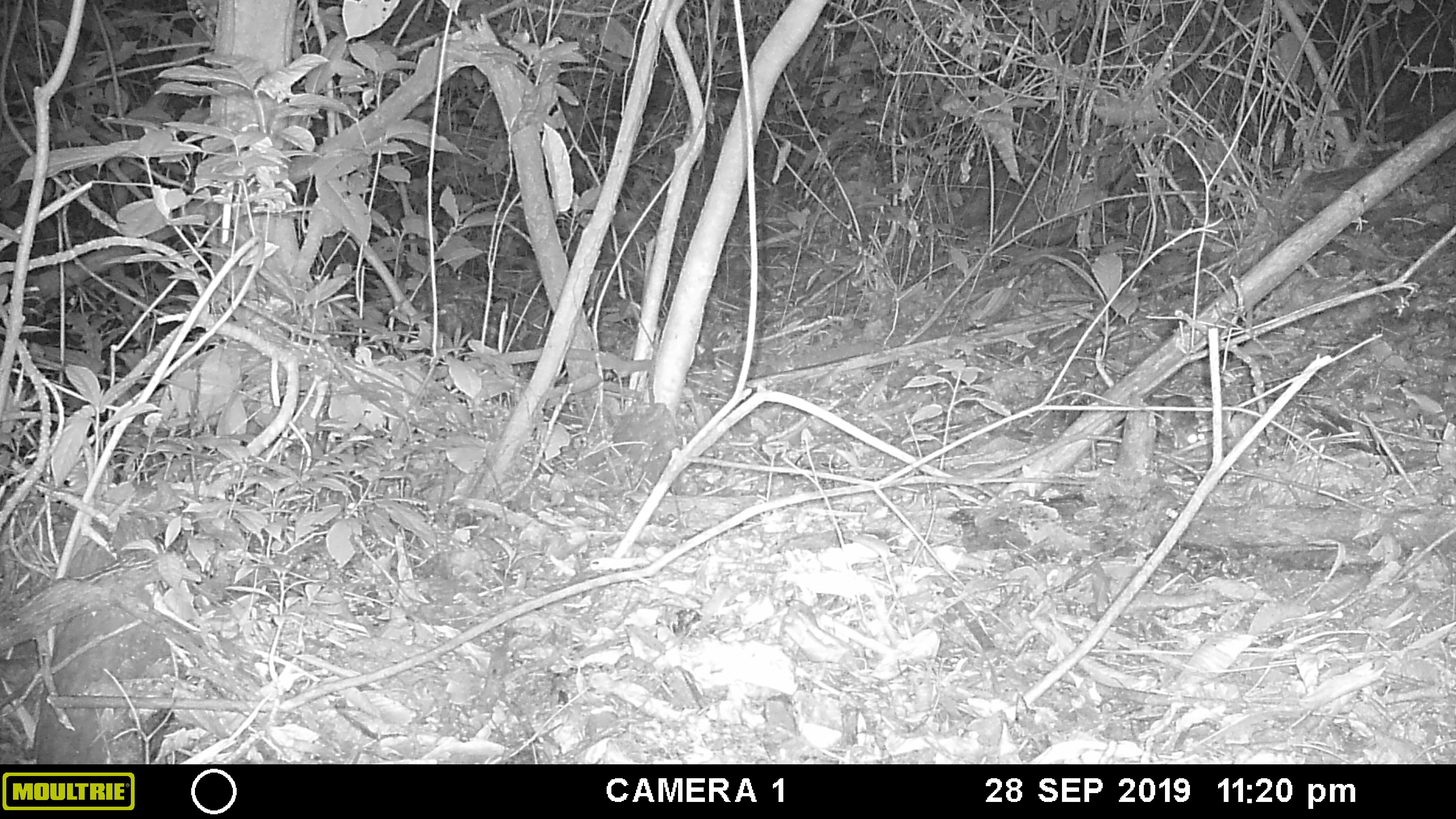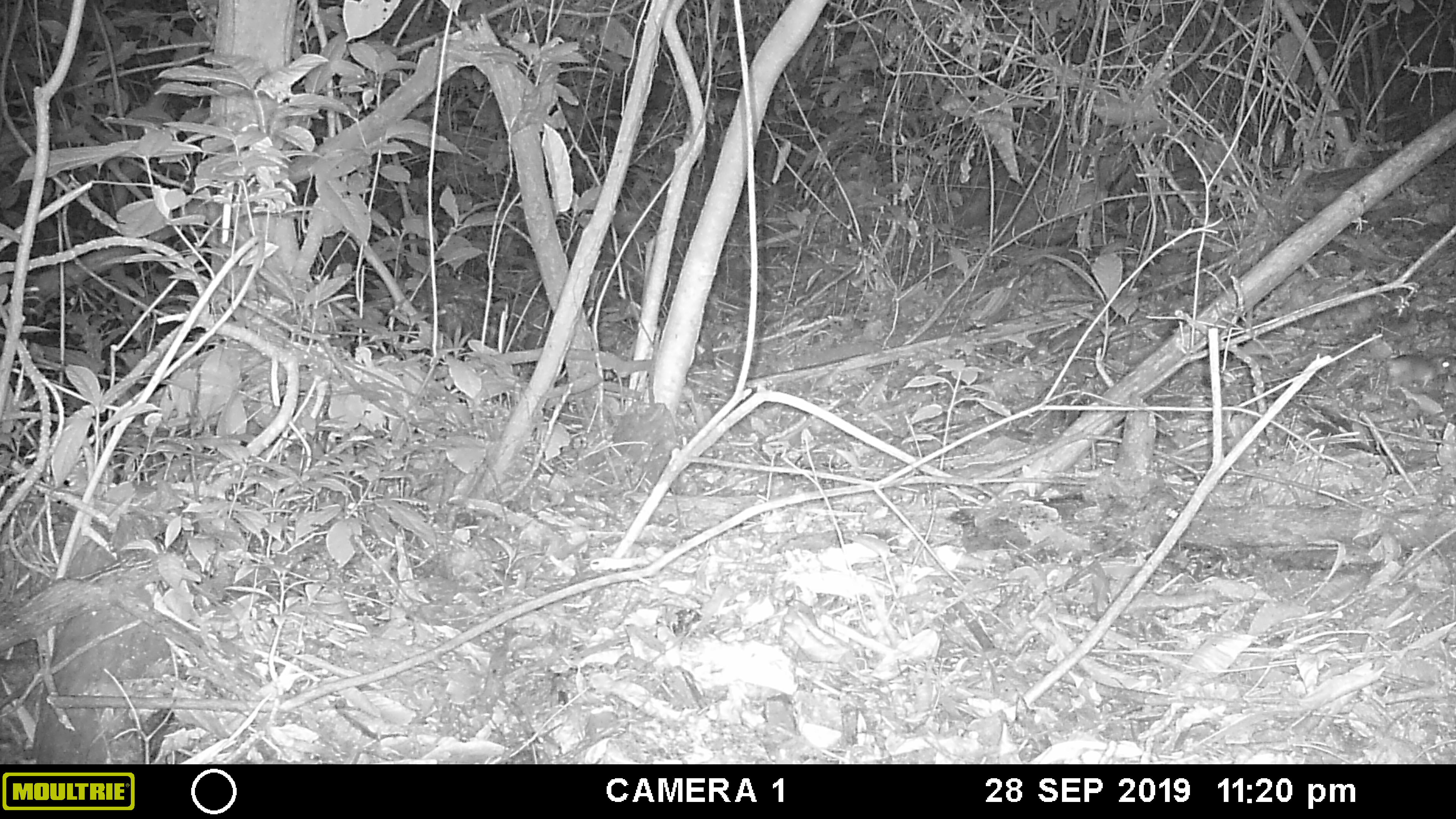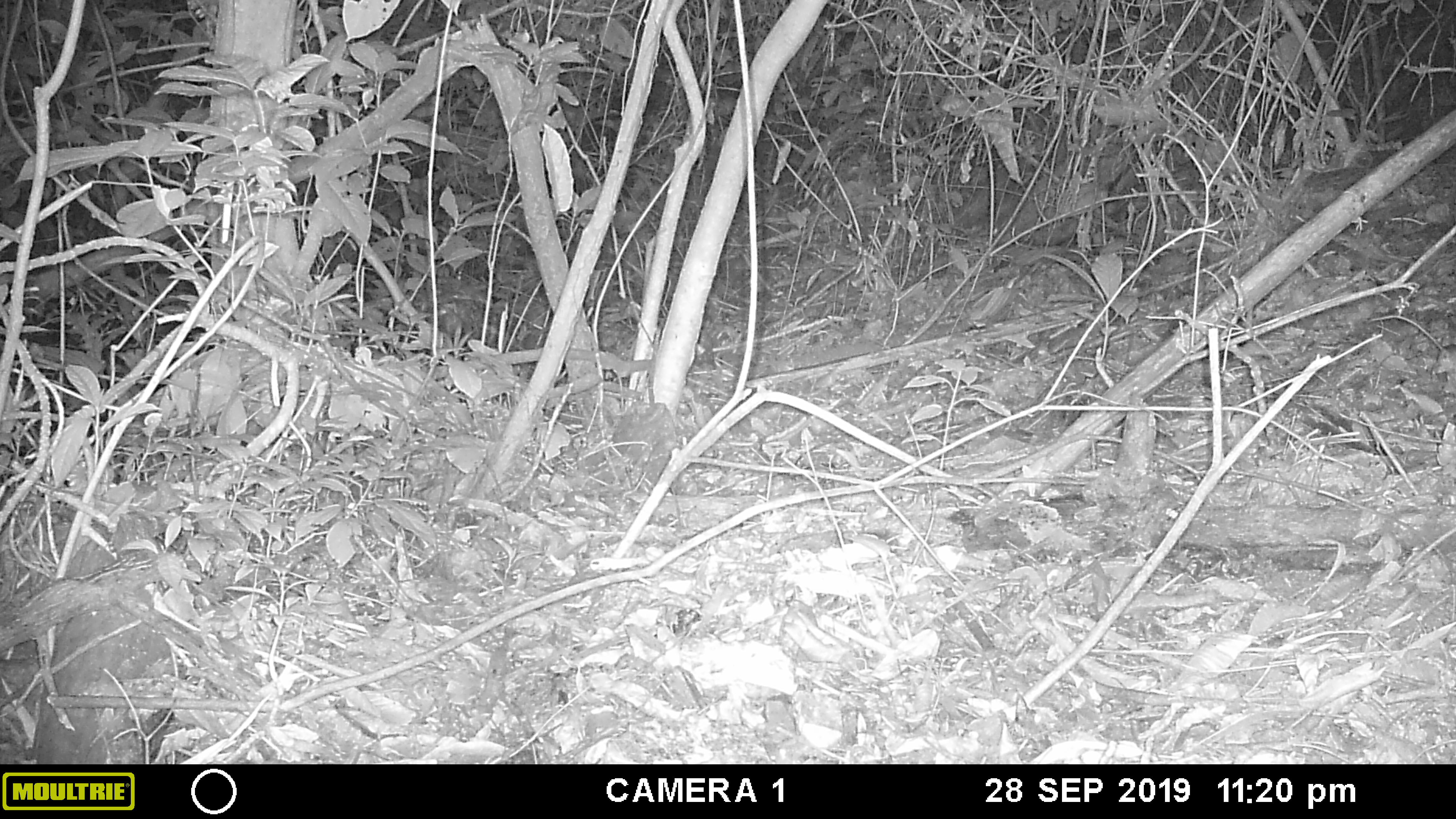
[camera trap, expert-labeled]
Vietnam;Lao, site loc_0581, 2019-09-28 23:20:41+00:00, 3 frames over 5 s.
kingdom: Animalia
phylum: Chordata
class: Mammalia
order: Rodentia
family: Muridae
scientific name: Muridae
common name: old-world mice and rats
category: unidentified murid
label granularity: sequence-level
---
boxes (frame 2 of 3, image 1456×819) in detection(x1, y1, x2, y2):
unidentified murid: detection(1382, 355, 1455, 391)